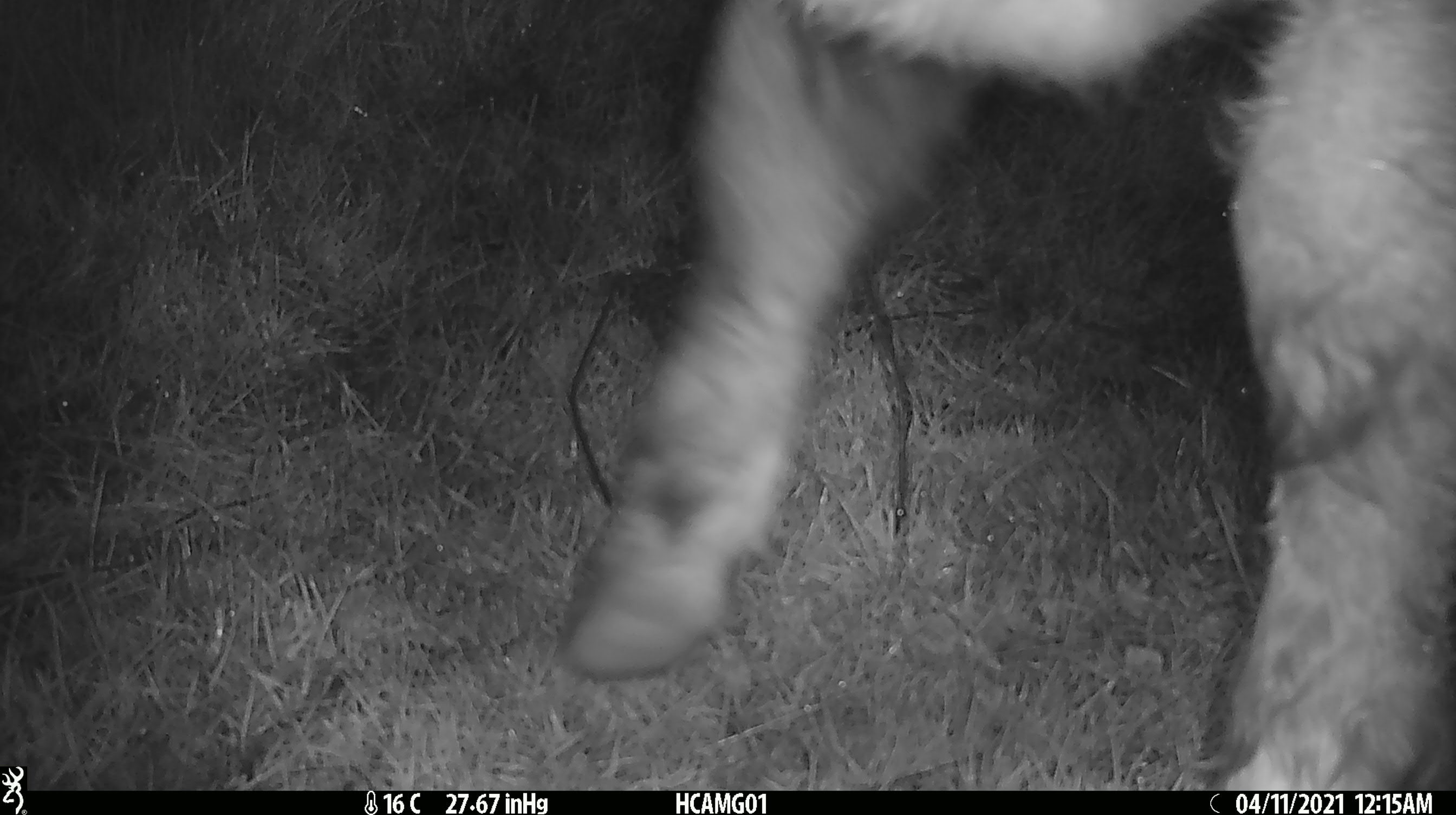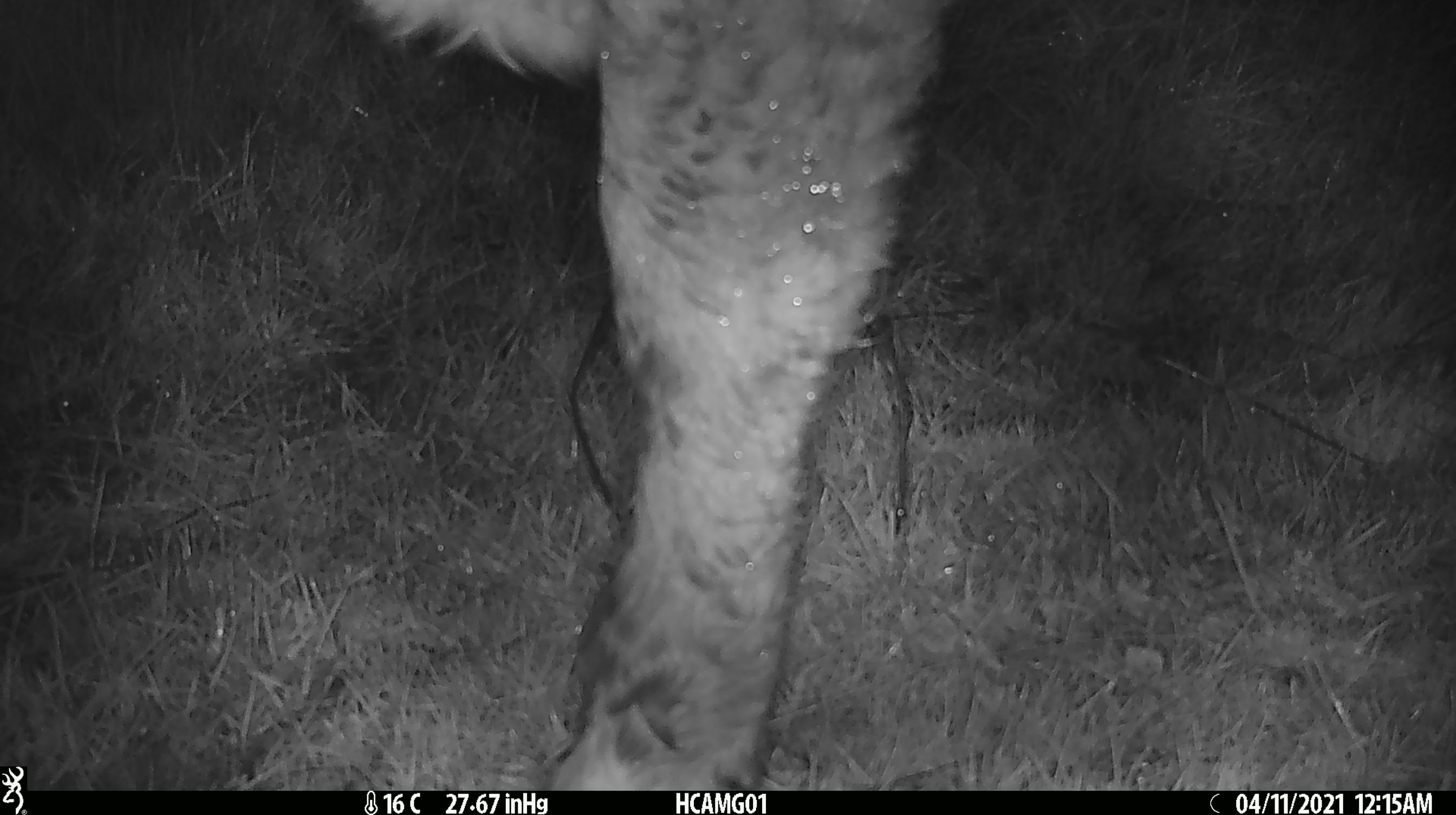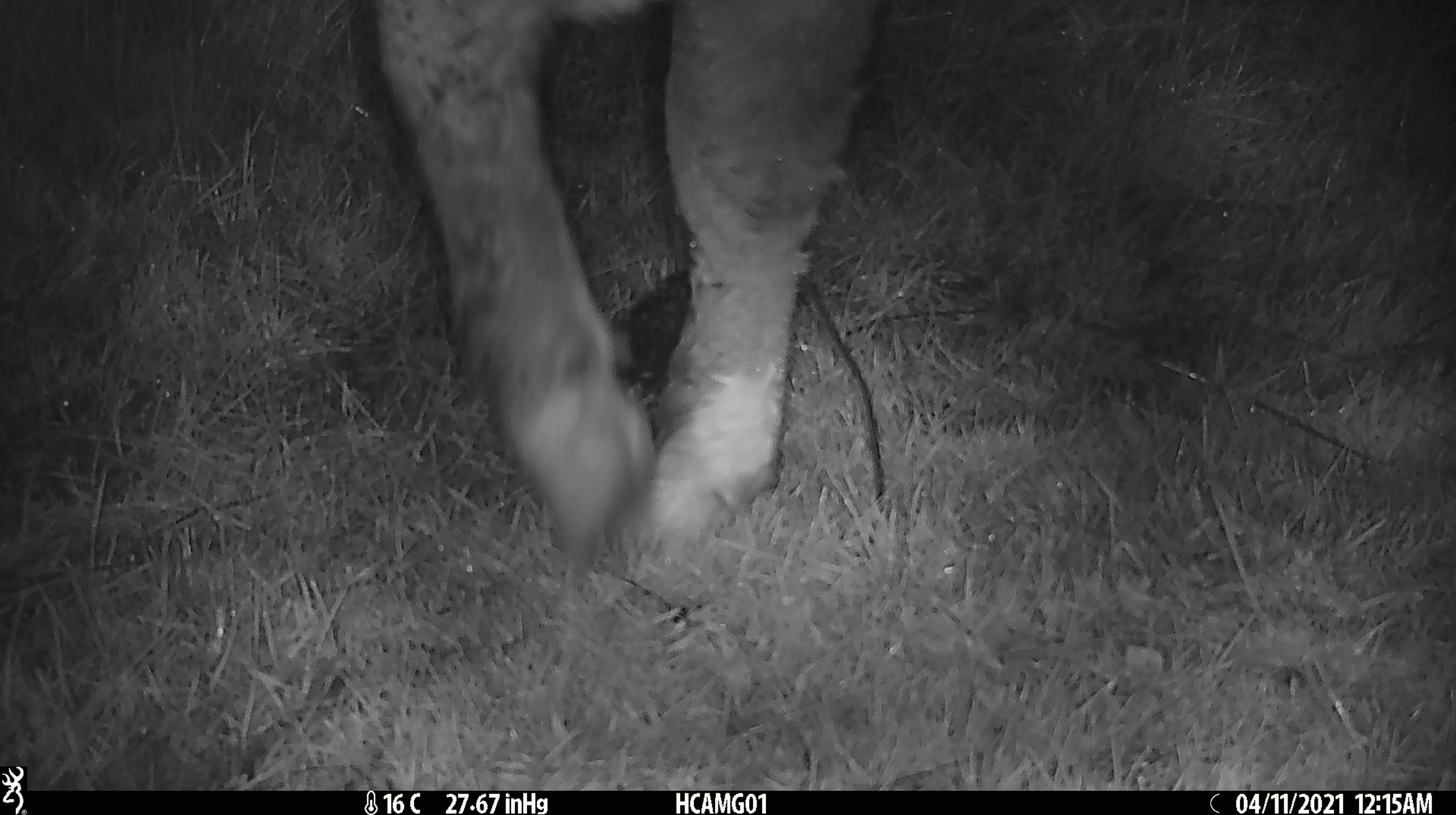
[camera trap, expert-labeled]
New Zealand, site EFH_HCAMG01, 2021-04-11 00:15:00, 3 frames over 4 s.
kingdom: Animalia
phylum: Chordata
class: Mammalia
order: Artiodactyla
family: Bovidae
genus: Bos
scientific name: Bos taurus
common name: domestic cow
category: cow